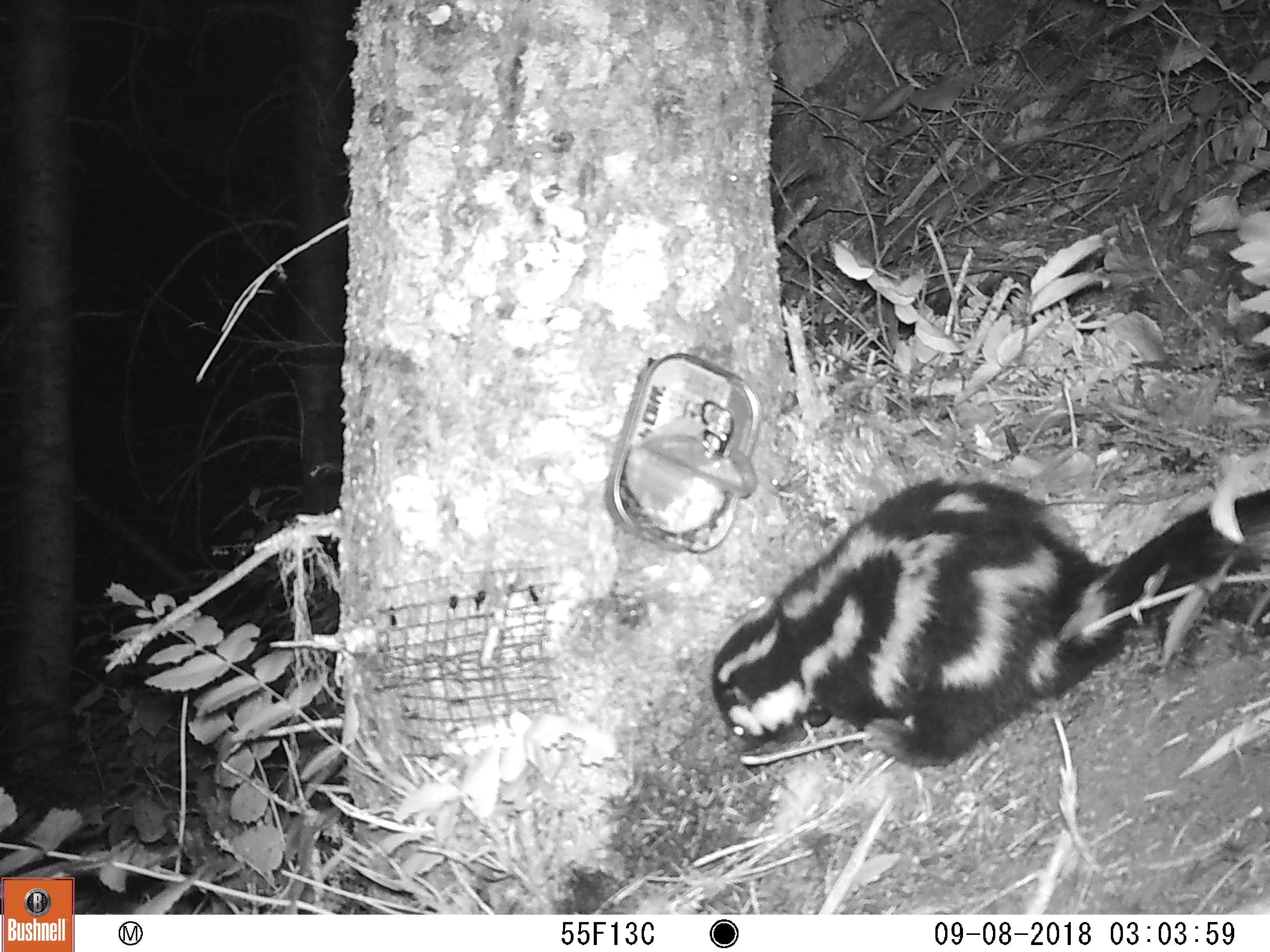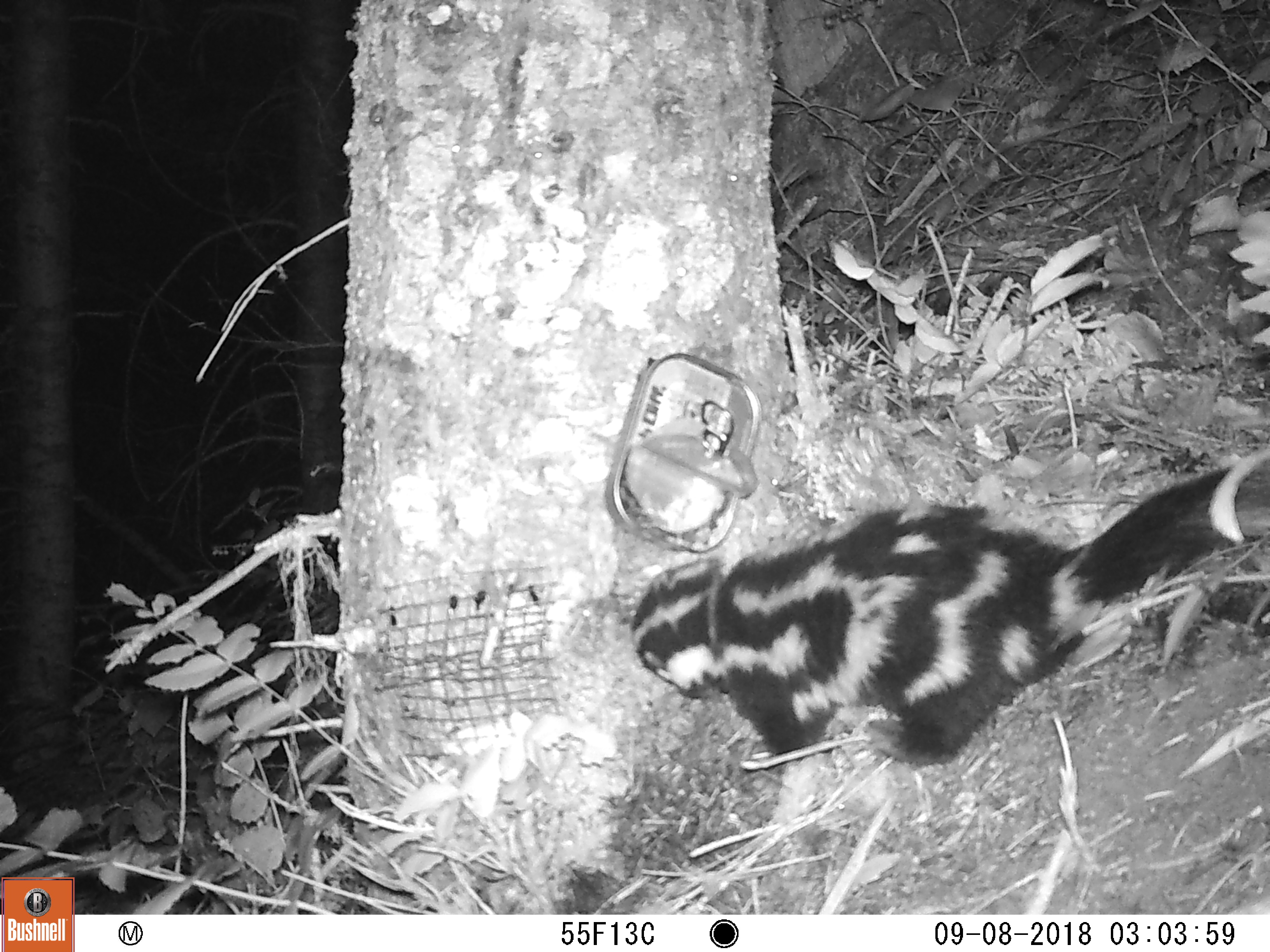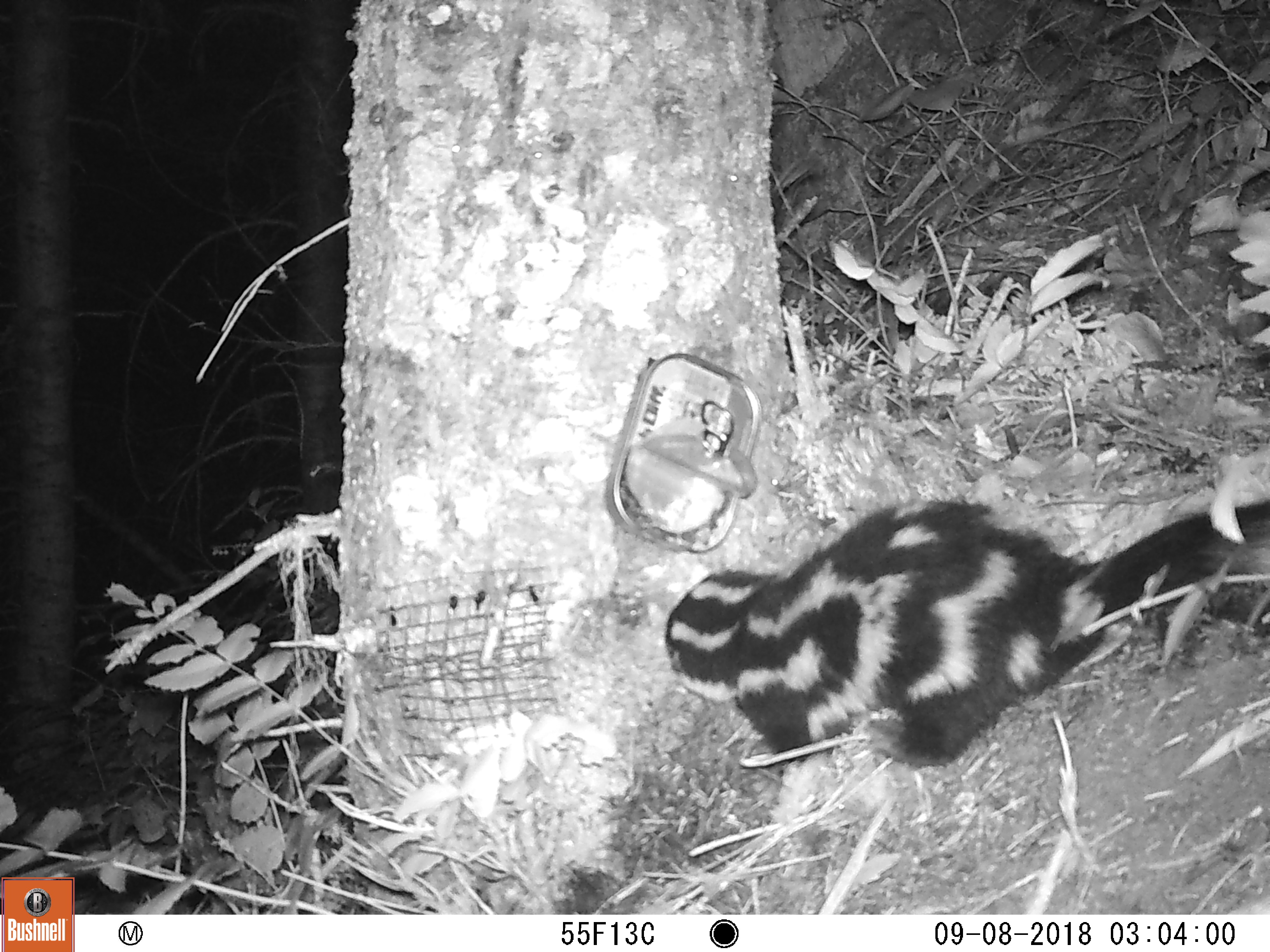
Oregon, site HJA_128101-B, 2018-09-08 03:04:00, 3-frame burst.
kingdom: Animalia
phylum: Chordata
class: Mammalia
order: Carnivora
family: Mephitidae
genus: Spilogale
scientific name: Spilogale gracilis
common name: western spotted skunk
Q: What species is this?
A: Western spotted skunk (Spilogale gracilis).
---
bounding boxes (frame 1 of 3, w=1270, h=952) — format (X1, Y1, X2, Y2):
western spotted skunk: (704, 461, 1263, 795)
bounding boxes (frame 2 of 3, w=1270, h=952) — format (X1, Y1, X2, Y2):
western spotted skunk: (590, 421, 1263, 787)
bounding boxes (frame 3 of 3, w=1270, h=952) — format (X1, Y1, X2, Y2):
western spotted skunk: (641, 457, 1263, 807)